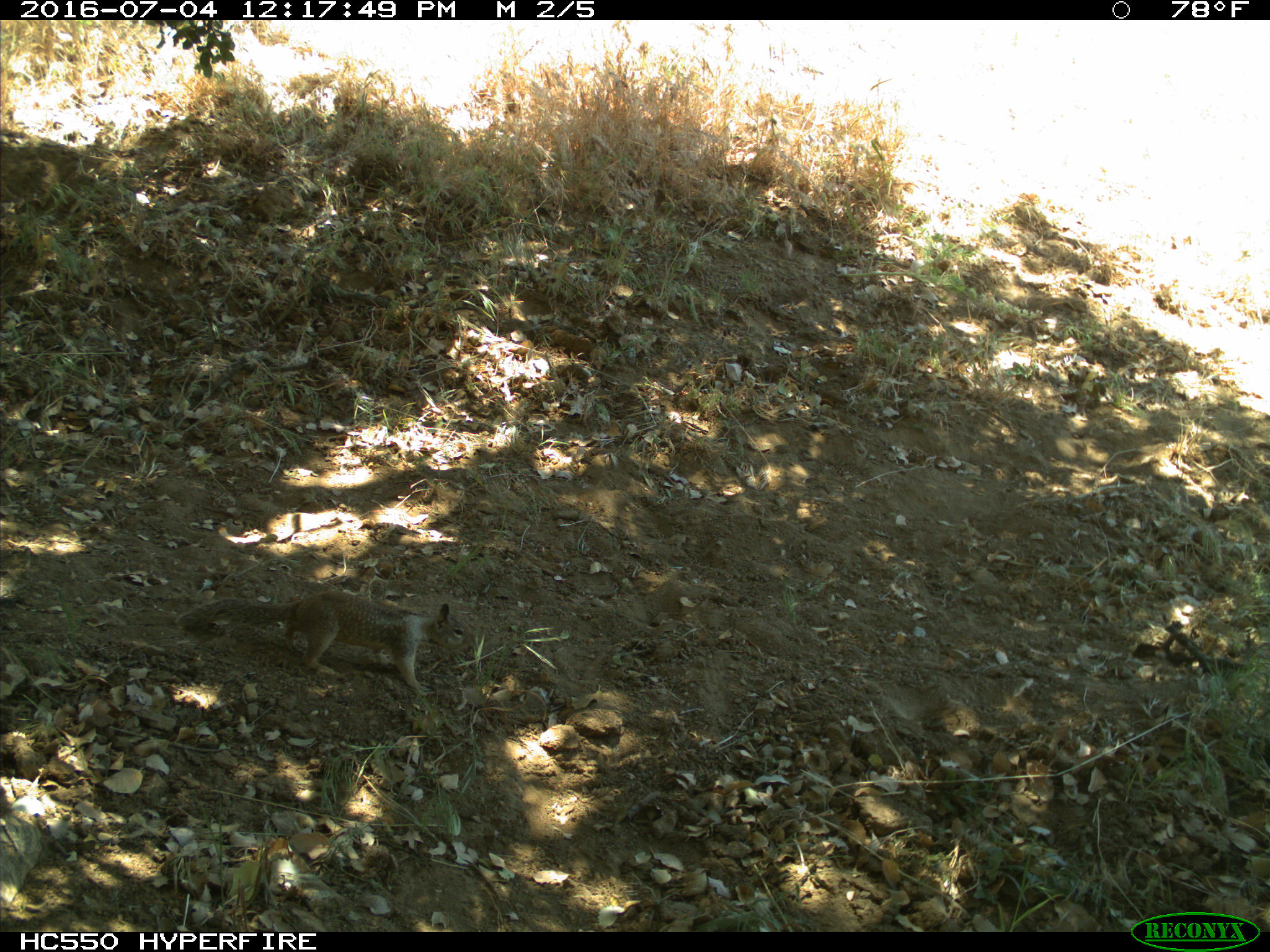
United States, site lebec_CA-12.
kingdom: Animalia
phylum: Chordata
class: Mammalia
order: Rodentia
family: Sciuridae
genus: Otospermophilus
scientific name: Otospermophilus beecheyi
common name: california ground squirrel